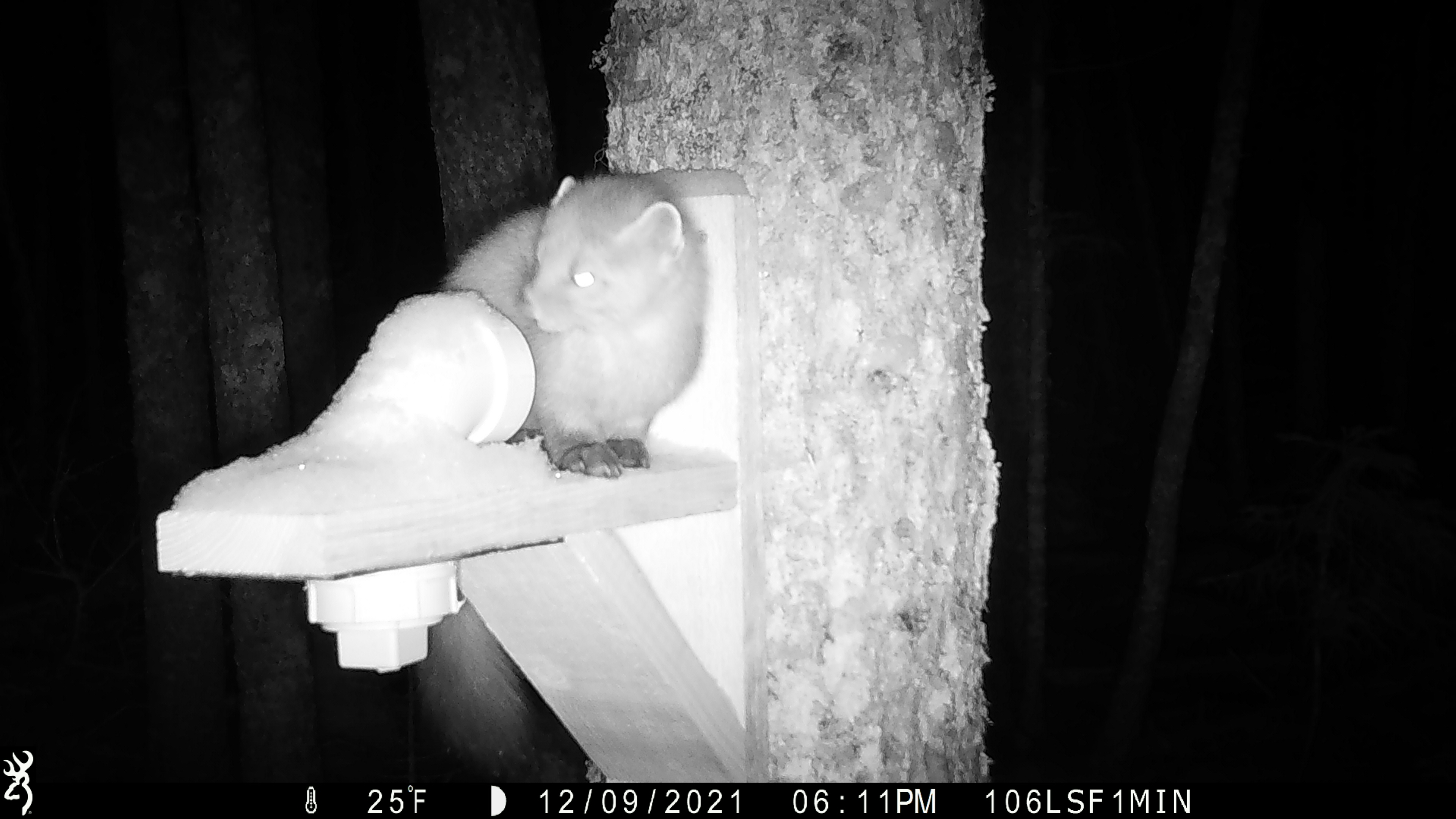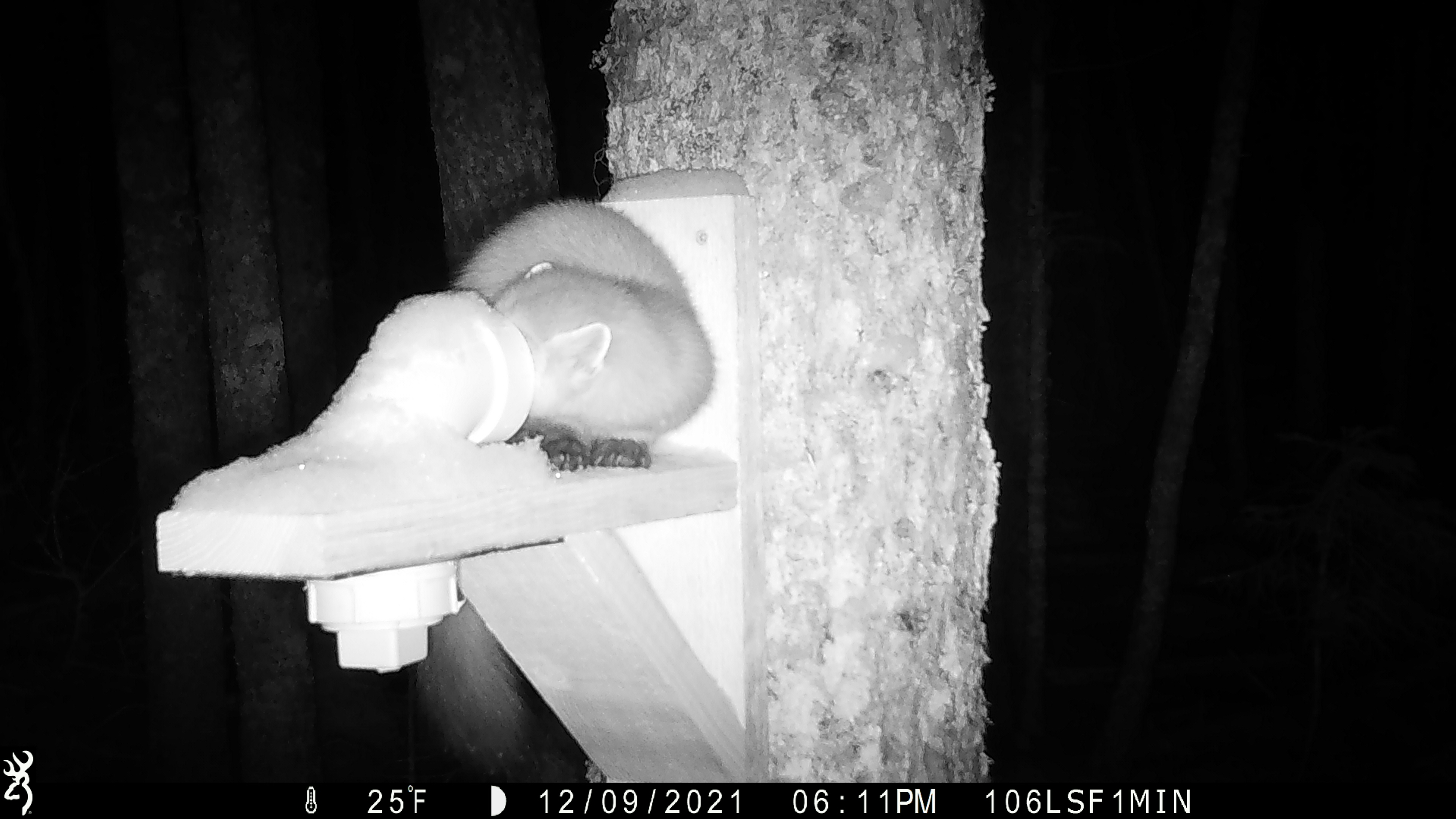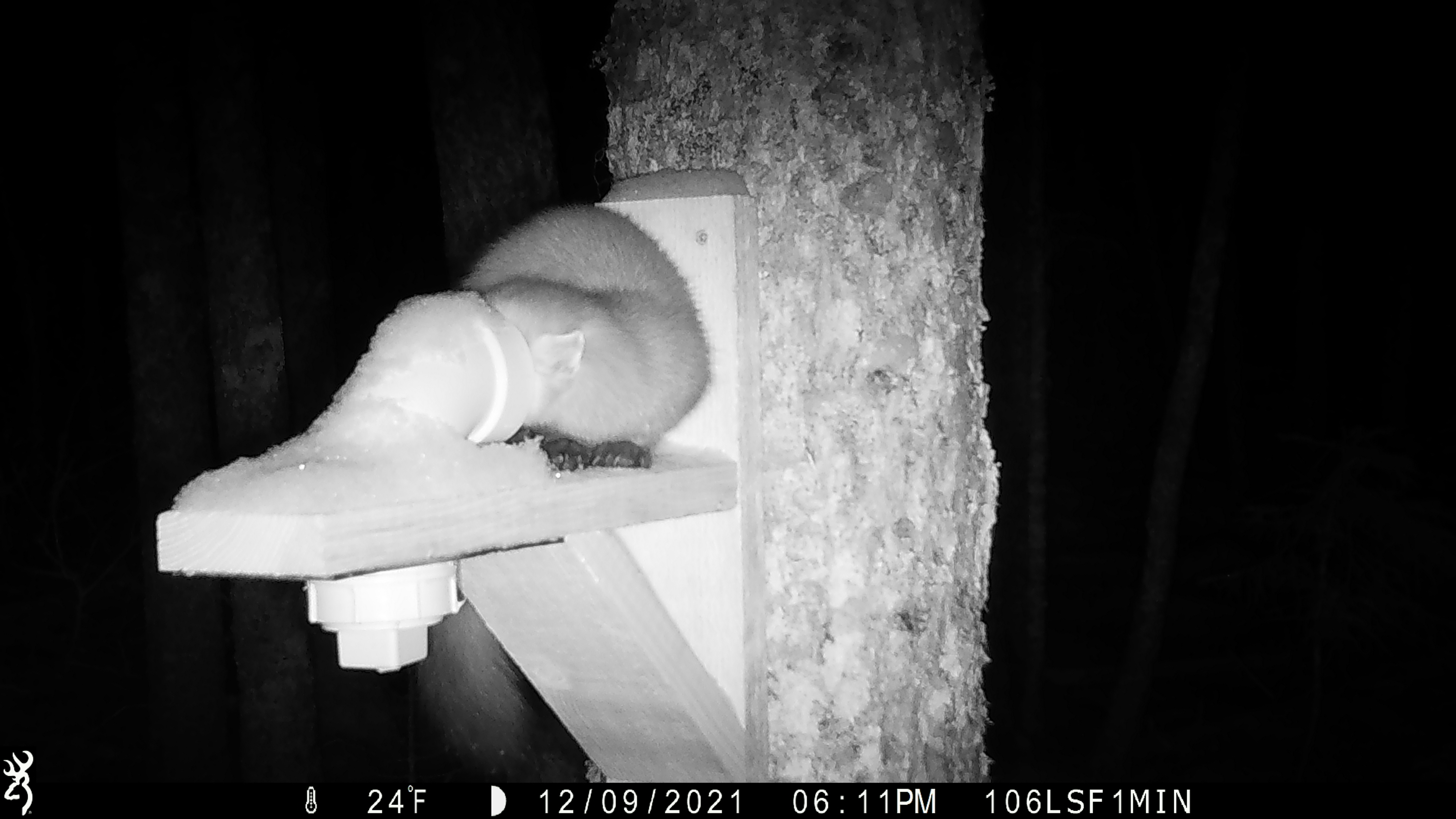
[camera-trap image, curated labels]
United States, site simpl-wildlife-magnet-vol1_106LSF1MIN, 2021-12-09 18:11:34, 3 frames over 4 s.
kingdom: Animalia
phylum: Chordata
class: Mammalia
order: Carnivora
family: Mustelidae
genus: Martes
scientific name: Martes americana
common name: american marten